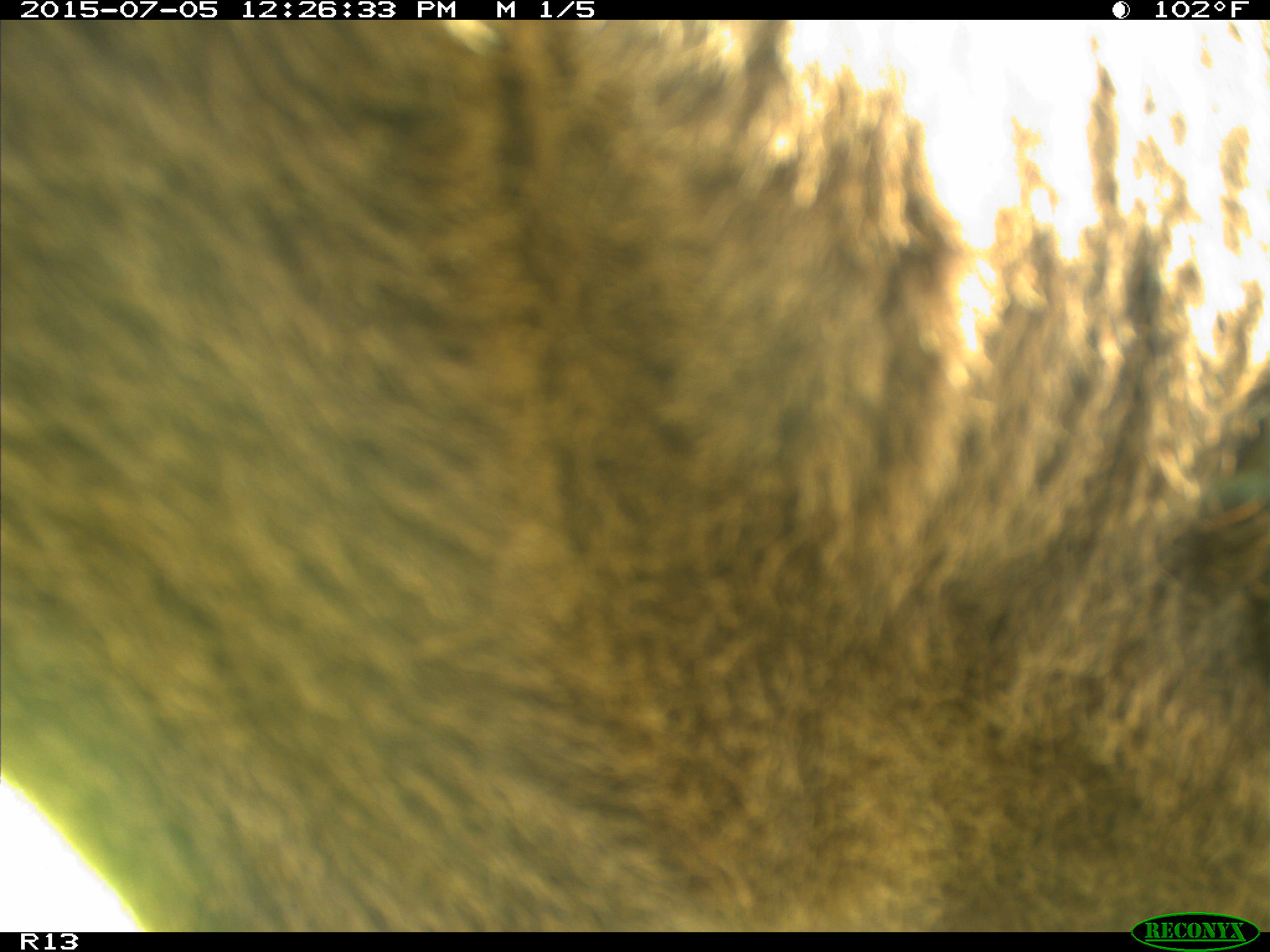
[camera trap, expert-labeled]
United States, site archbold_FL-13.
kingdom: Animalia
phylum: Chordata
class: Mammalia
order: Artiodactyla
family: Bovidae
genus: Bos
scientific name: Bos taurus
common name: domestic cow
Bos taurus (domestic cow).